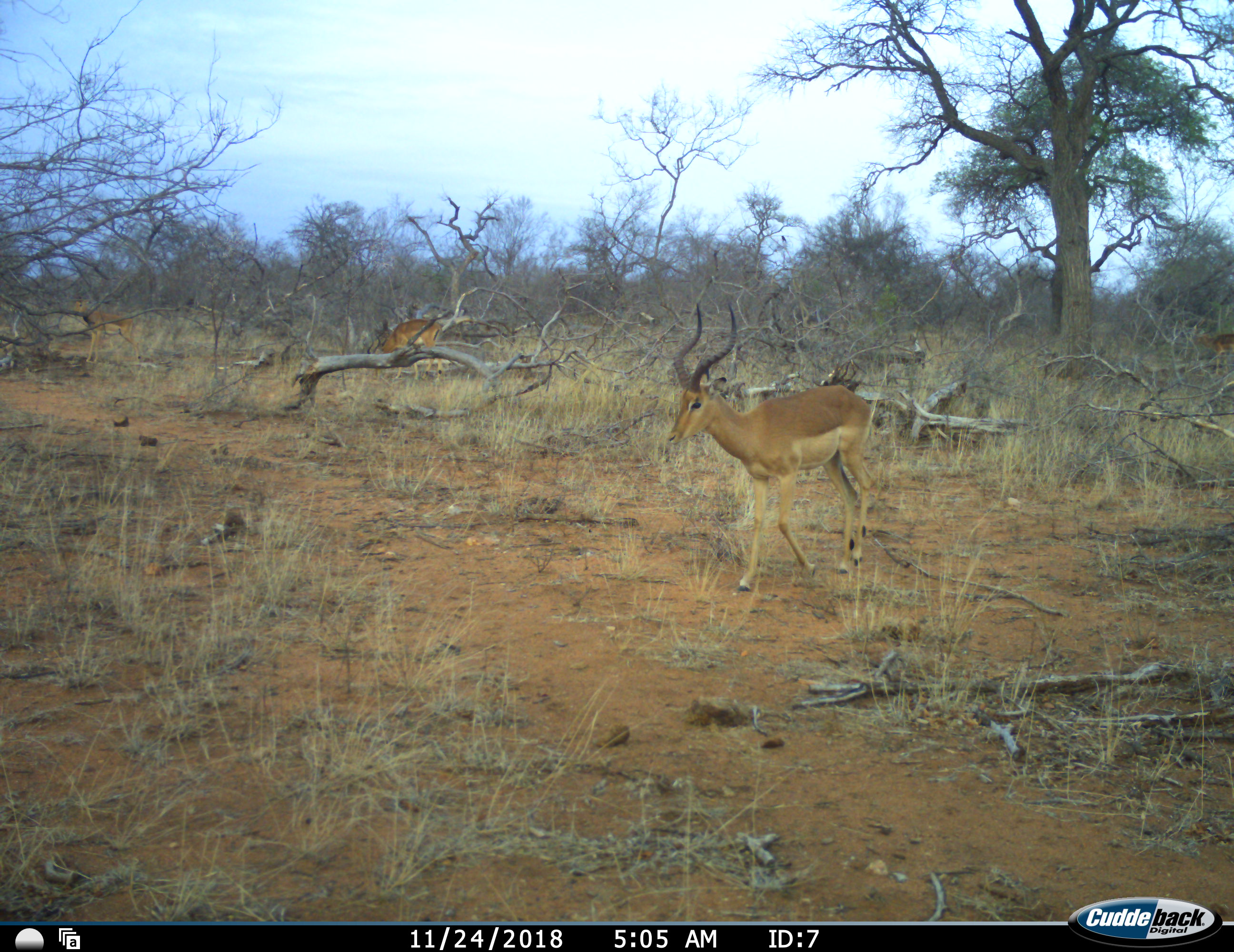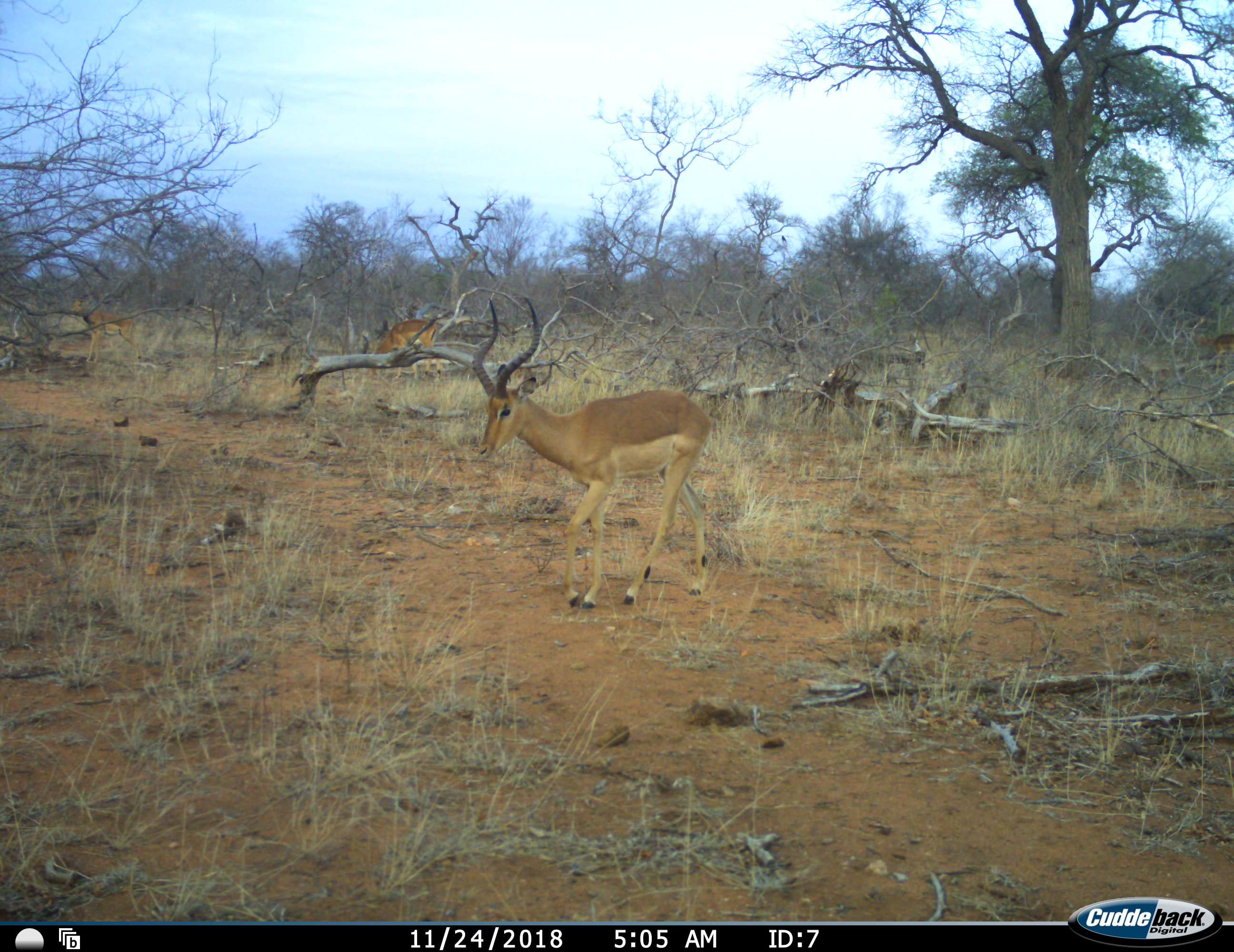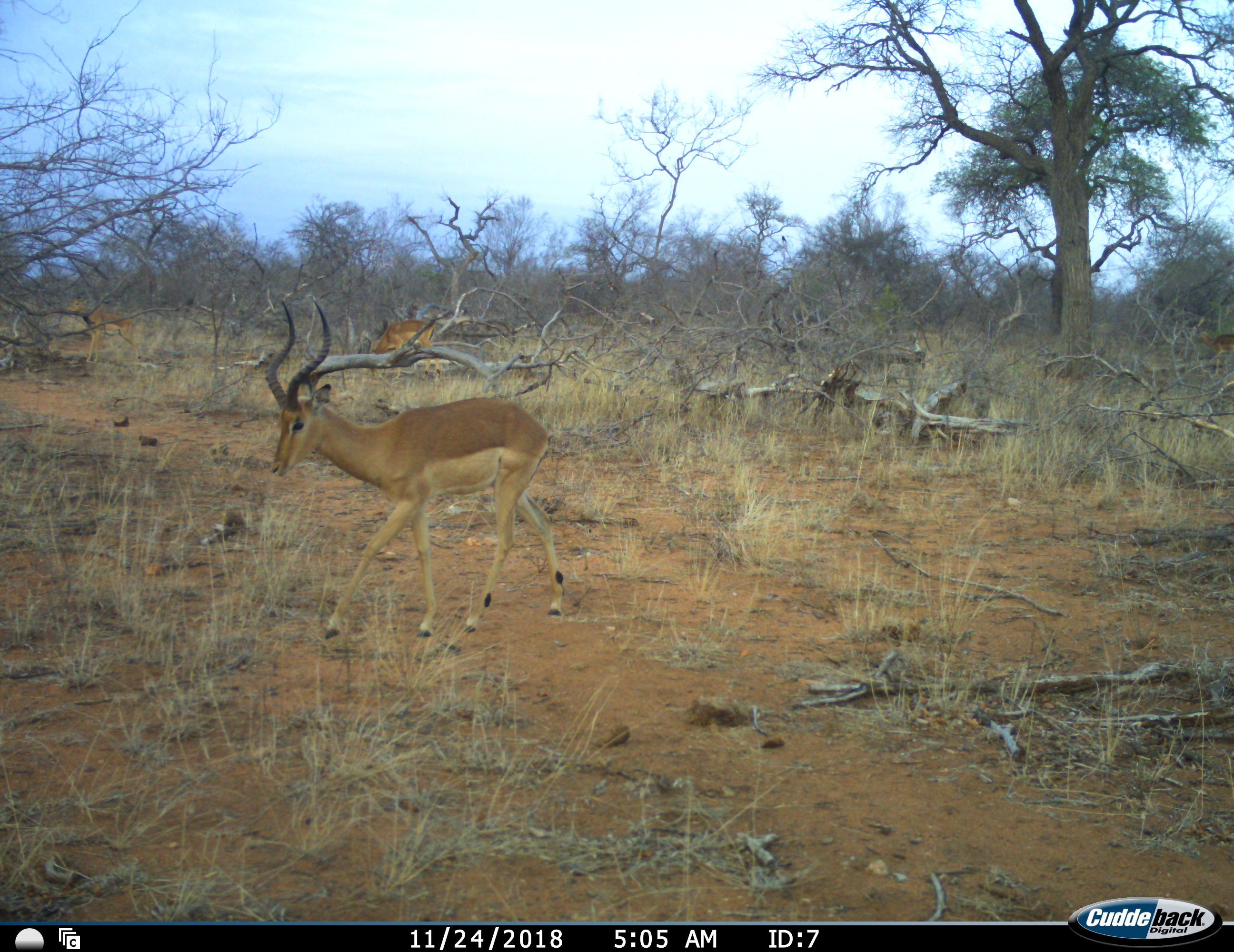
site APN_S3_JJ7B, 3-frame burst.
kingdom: Animalia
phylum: Chordata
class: Mammalia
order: Artiodactyla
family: Bovidae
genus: Aepyceros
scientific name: Aepyceros melampus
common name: impala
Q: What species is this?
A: Impala (Aepyceros melampus).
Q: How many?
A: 3.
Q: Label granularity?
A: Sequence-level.